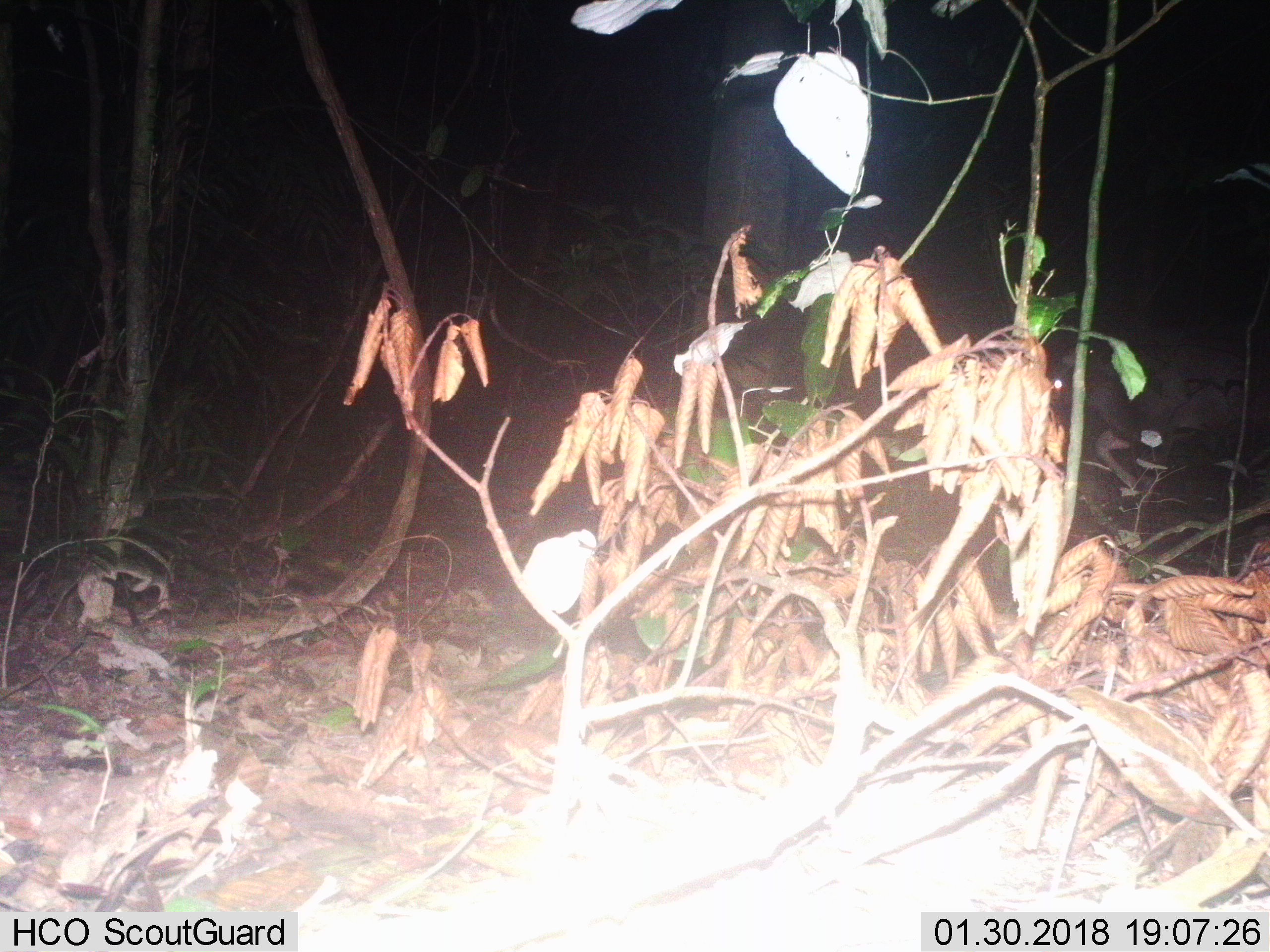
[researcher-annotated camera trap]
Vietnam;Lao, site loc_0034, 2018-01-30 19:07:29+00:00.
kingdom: Animalia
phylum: Chordata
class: Mammalia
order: Artiodactyla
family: Cervidae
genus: Rusa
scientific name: Rusa unicolor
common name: sambar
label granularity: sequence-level